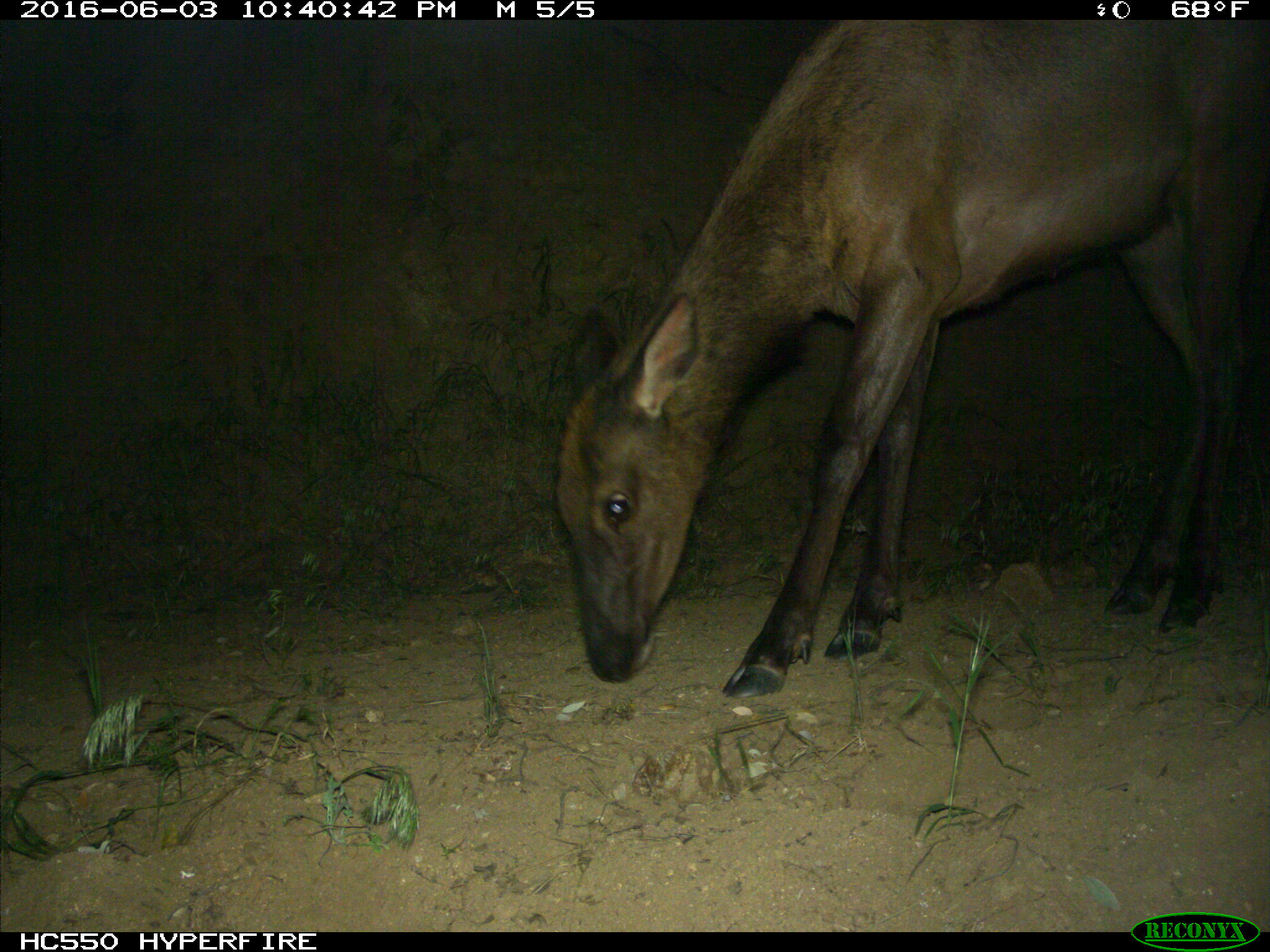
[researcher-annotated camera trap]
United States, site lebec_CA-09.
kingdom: Animalia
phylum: Chordata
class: Mammalia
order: Artiodactyla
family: Cervidae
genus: Cervus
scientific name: Cervus canadensis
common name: elk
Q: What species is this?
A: Cervus canadensis (elk).